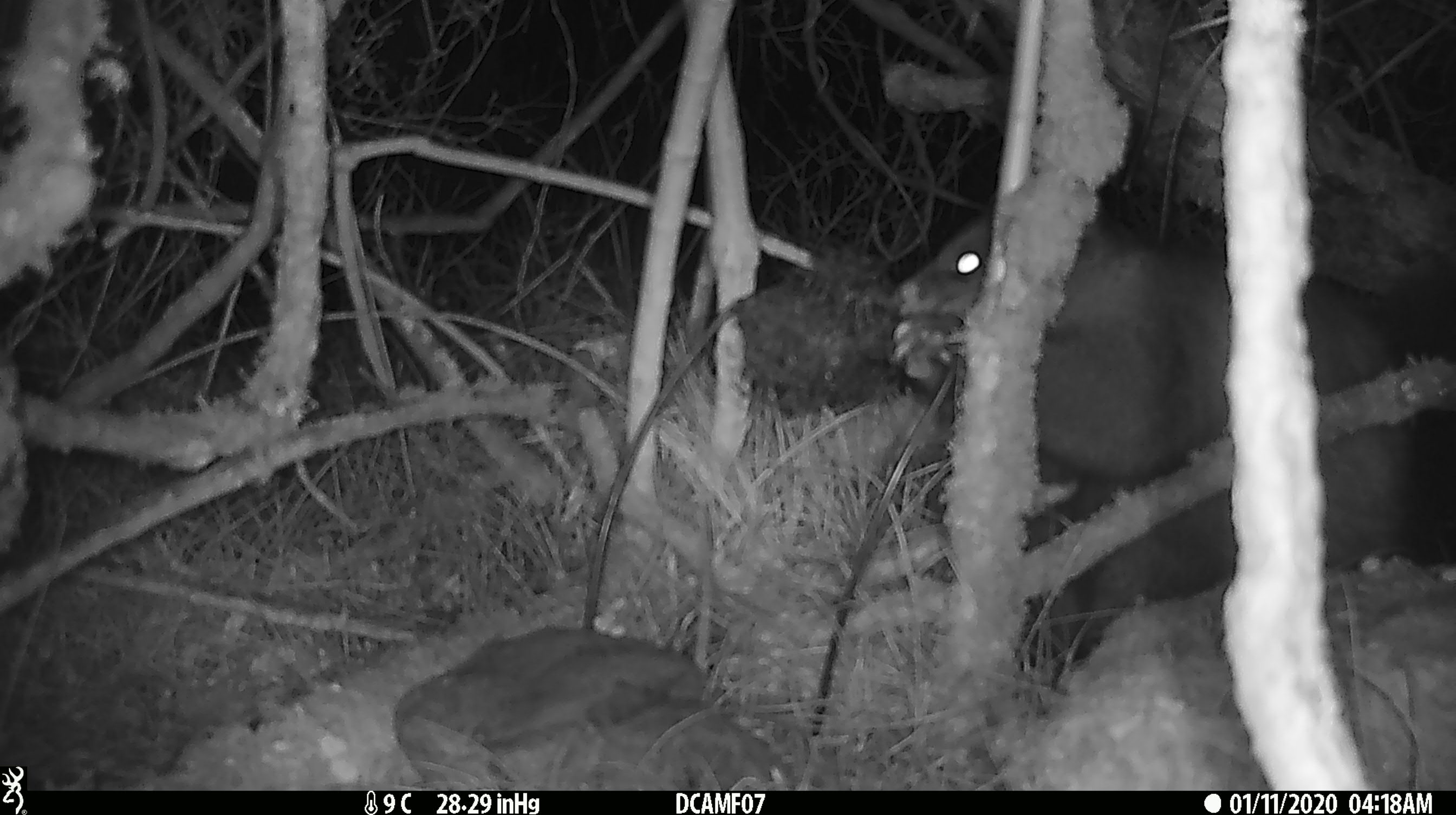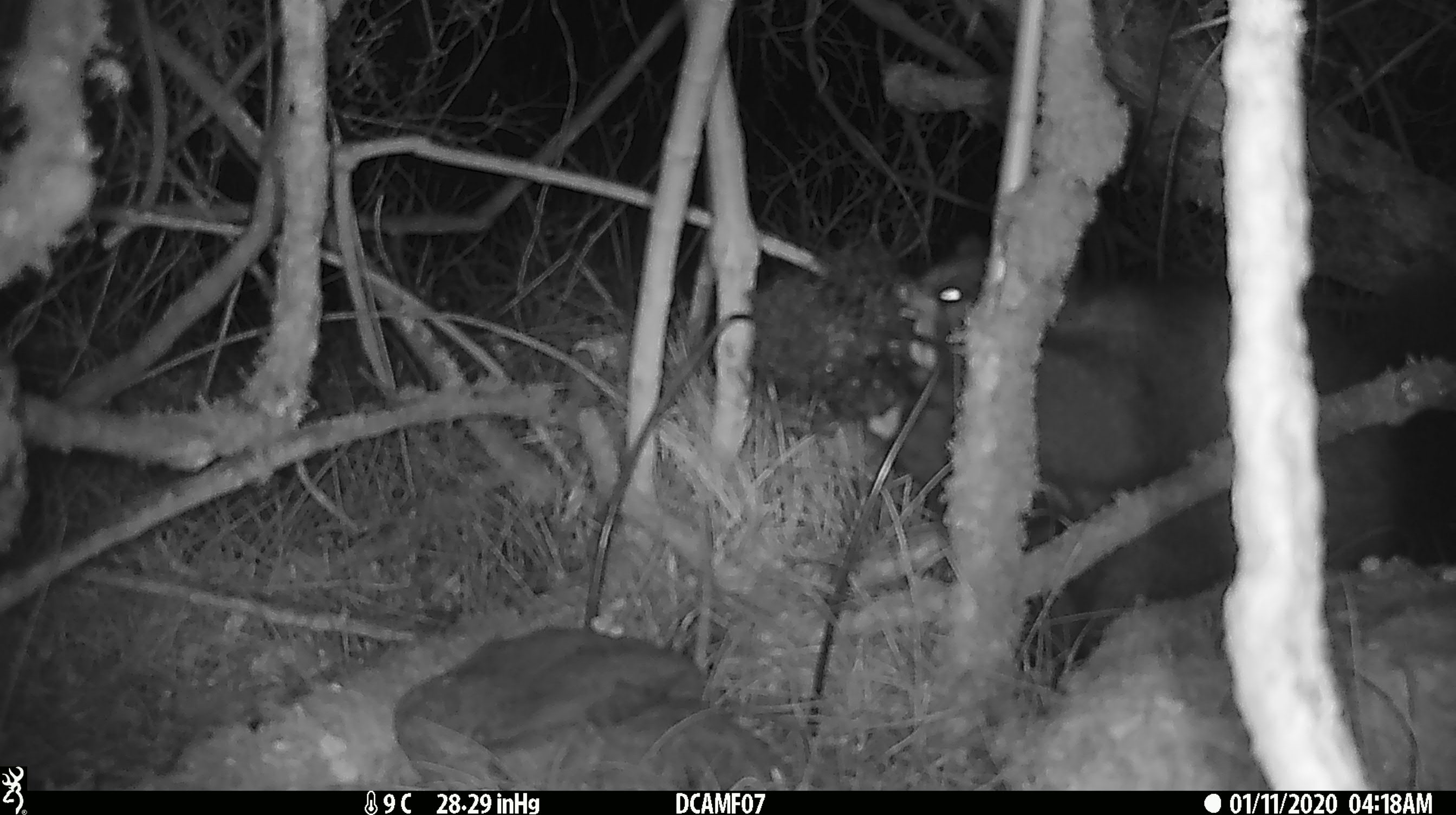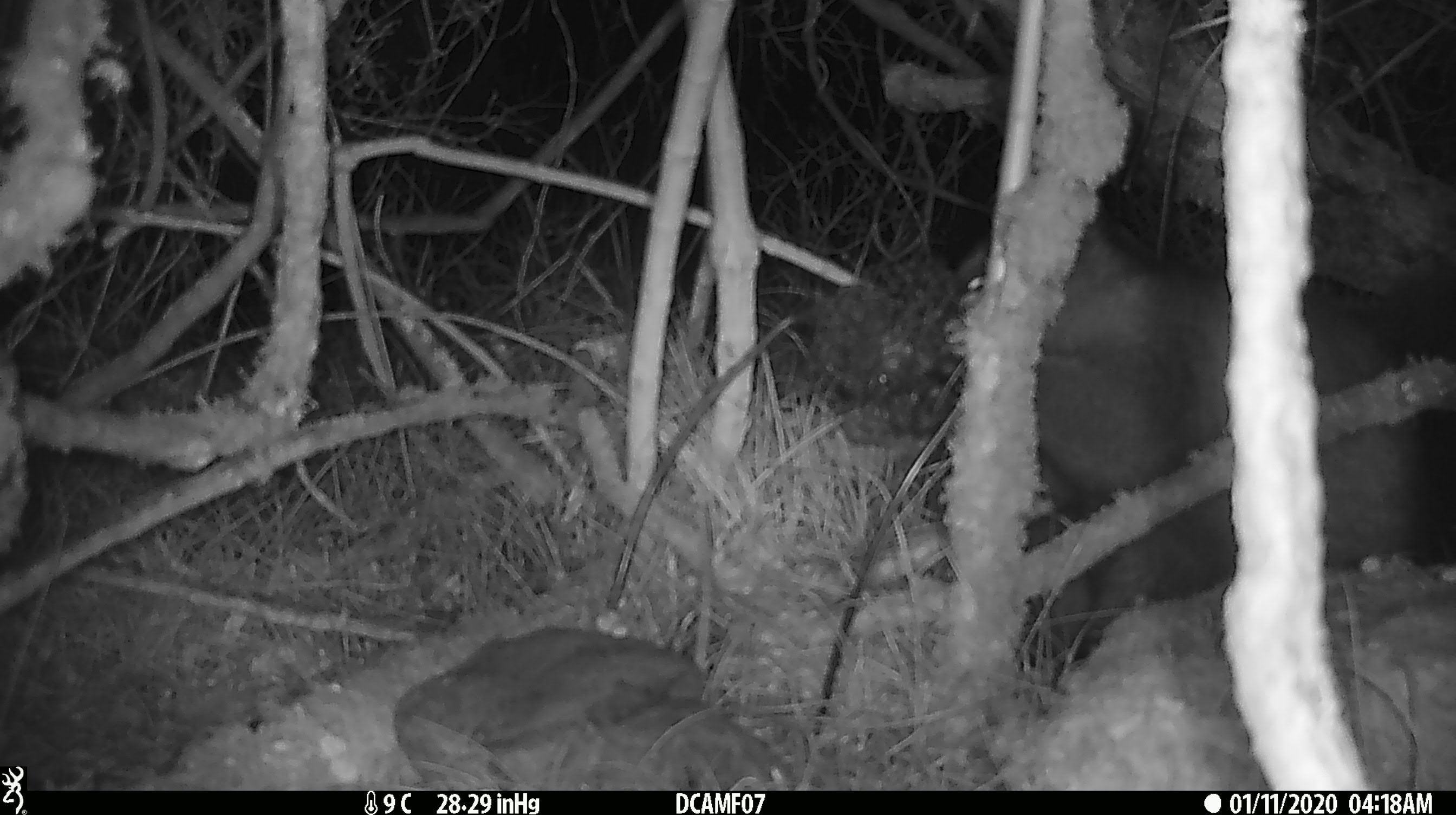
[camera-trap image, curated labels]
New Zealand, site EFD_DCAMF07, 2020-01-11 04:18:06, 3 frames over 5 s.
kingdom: Animalia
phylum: Chordata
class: Mammalia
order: Diprotodontia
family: Phalangeridae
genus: Trichosurus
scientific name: Trichosurus vulpecula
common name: common brushtail possum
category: possum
Possum (common brushtail possum) (Trichosurus vulpecula).